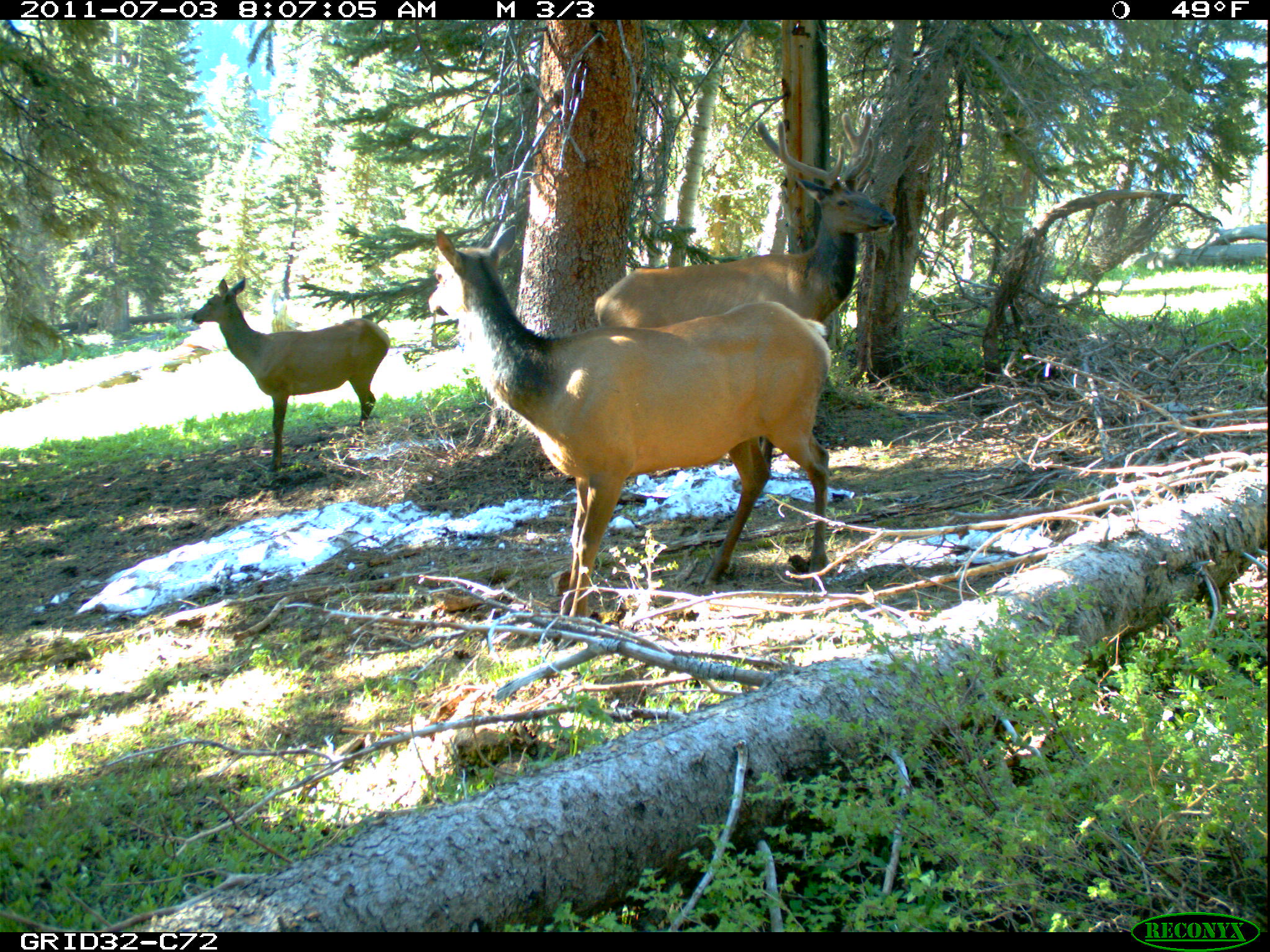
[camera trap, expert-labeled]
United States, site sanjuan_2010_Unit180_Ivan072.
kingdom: Animalia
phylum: Chordata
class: Mammalia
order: Artiodactyla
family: Cervidae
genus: Cervus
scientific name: Cervus elaphus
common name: red deer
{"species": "Cervus elaphus (red deer)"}